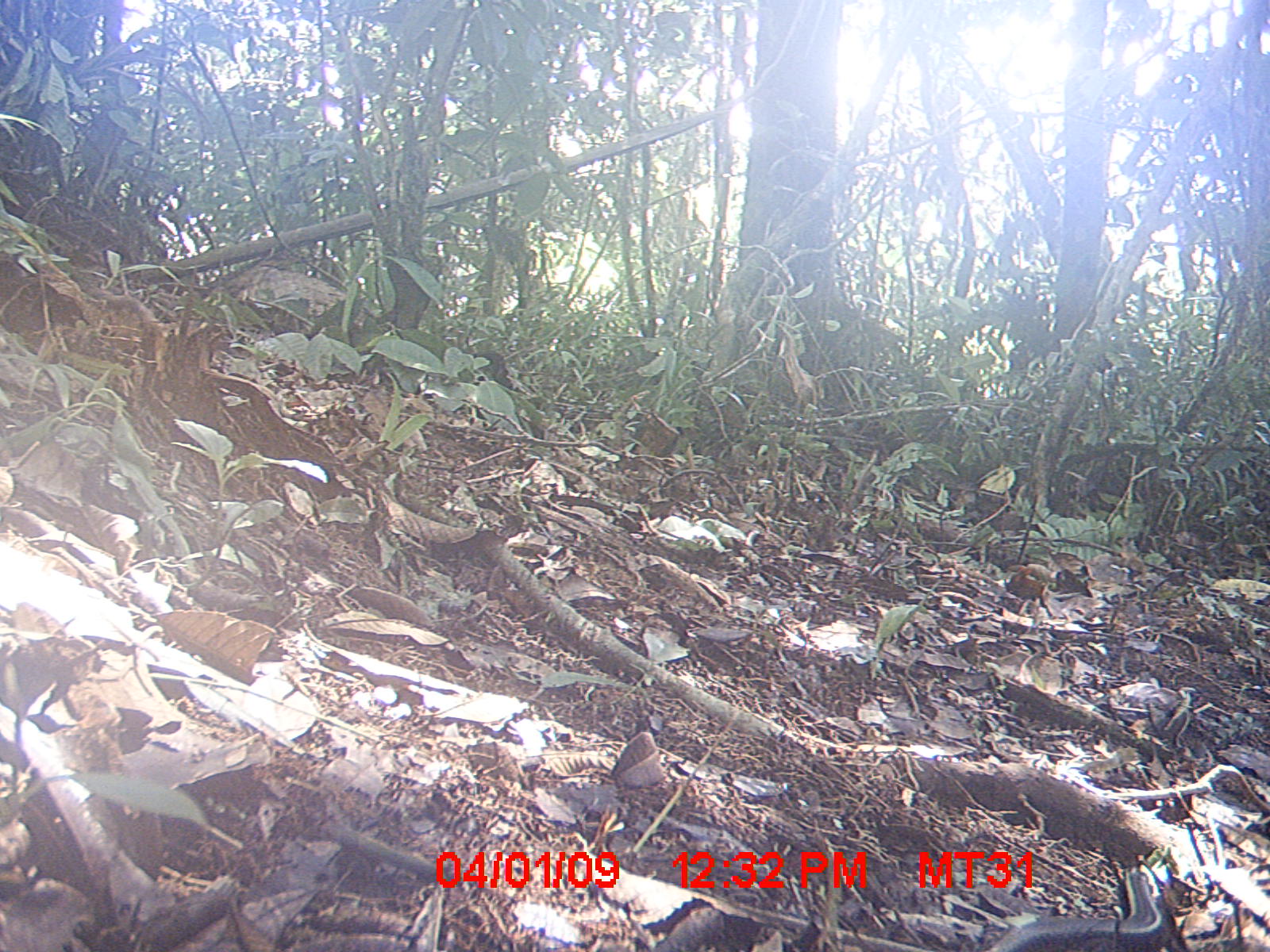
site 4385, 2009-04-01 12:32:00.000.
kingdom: Animalia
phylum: Chordata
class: Mammalia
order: Rodentia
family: Nesomyidae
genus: Nesomys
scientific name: Nesomys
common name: nesomys rodents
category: nesomys sp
Nesomys sp (nesomys rodents) (Nesomys), count 1.